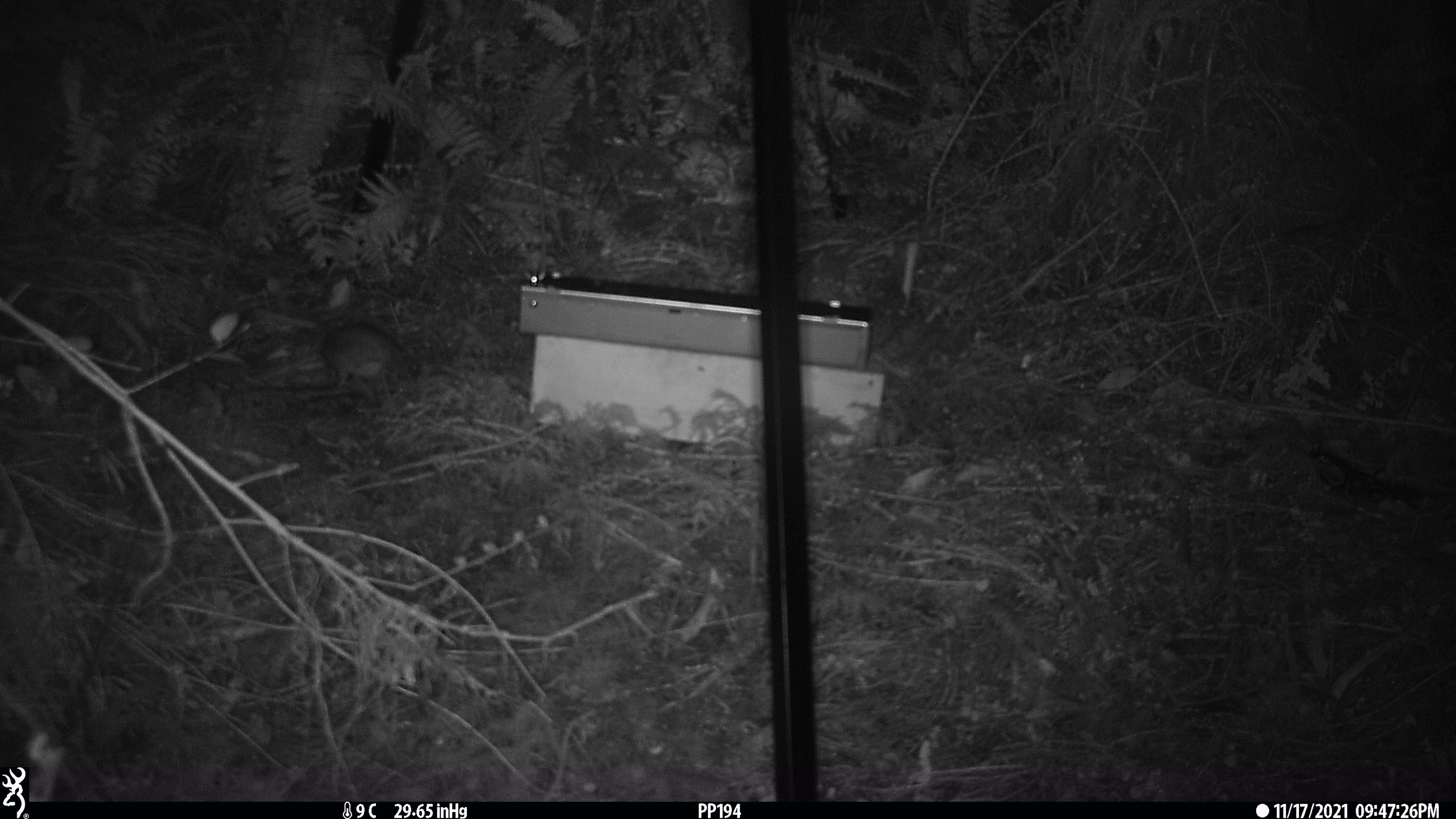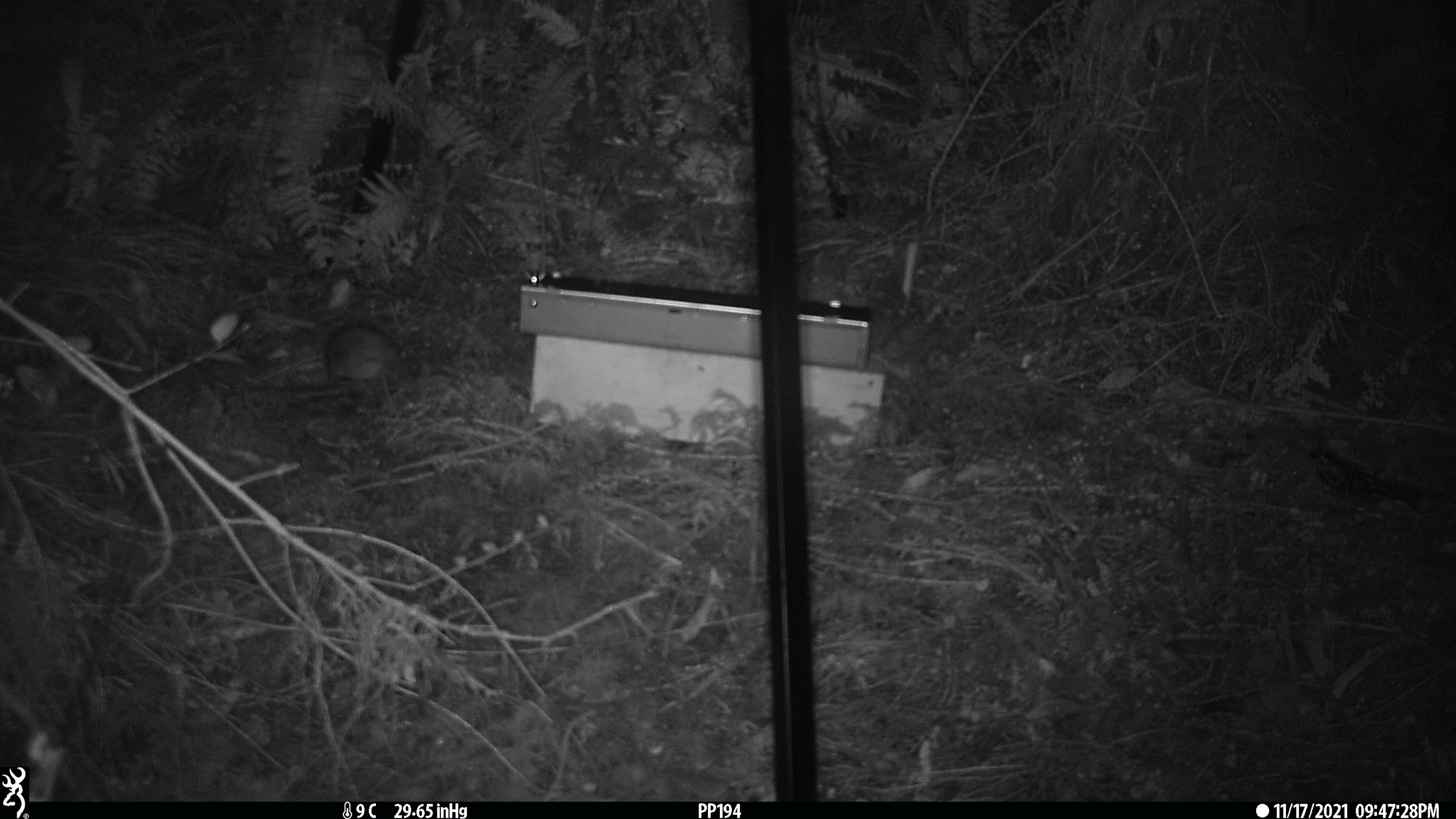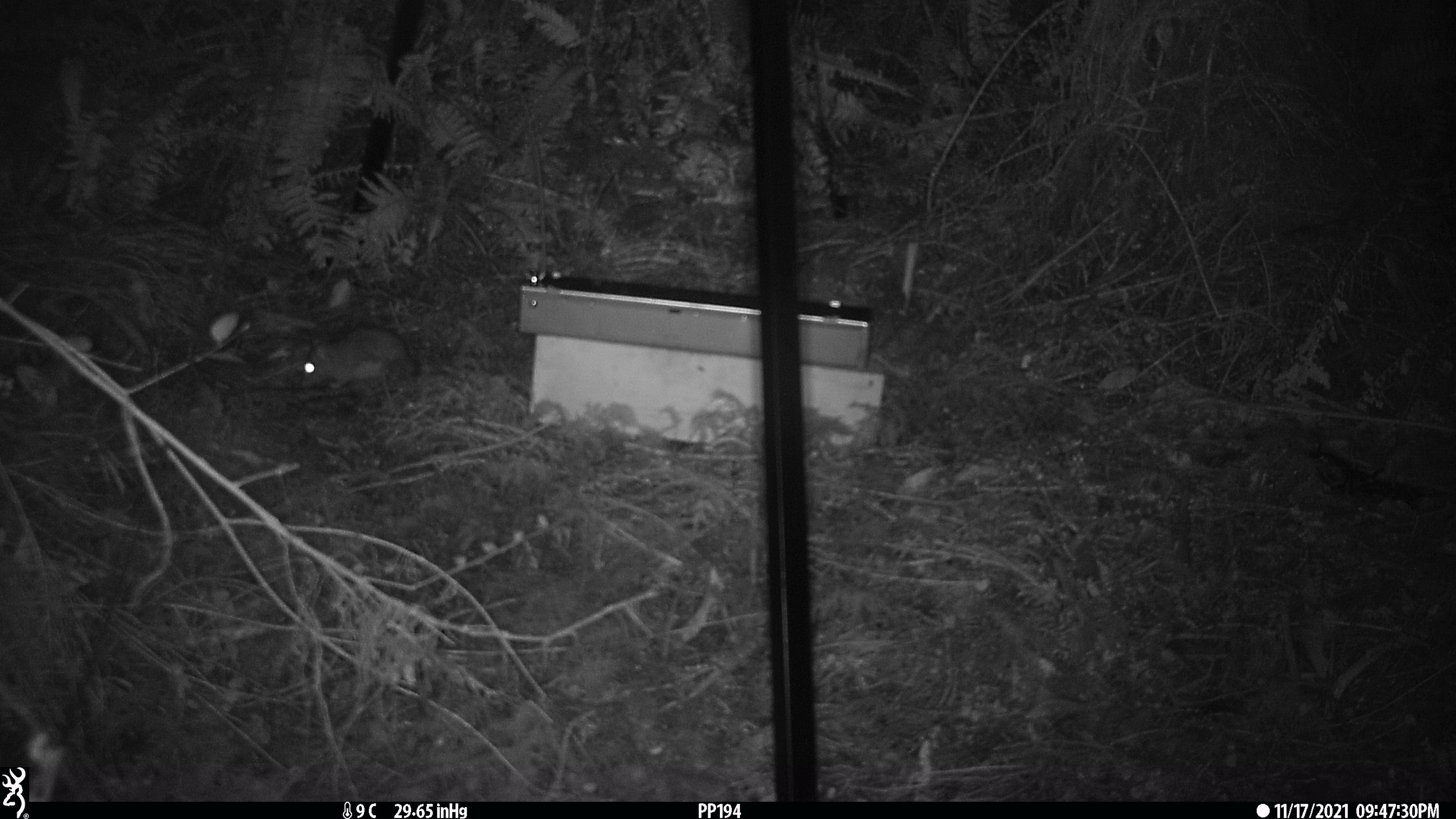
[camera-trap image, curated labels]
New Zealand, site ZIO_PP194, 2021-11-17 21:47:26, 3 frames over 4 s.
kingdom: Animalia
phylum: Chordata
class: Mammalia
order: Rodentia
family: Muridae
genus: Rattus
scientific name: Rattus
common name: rat